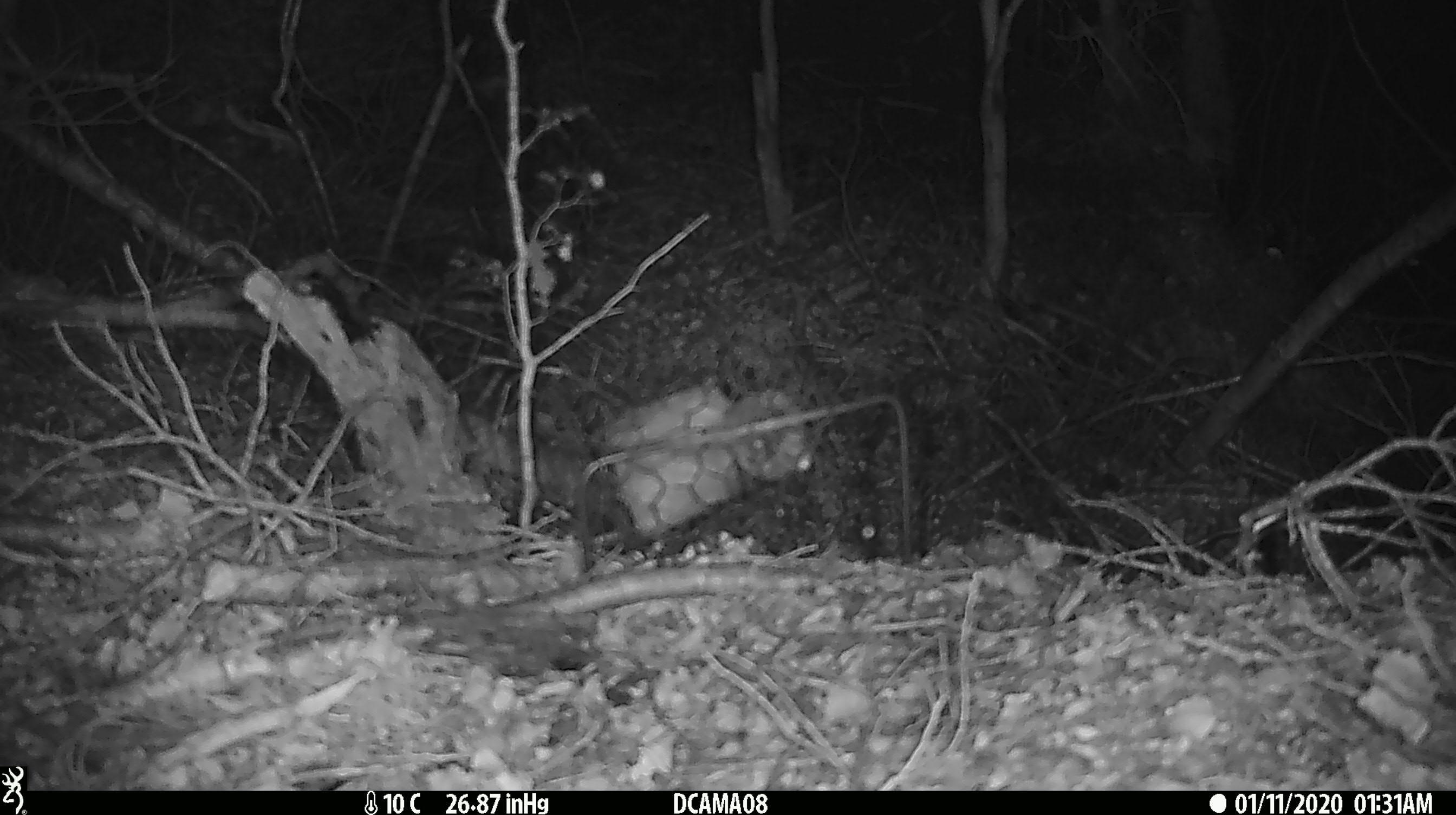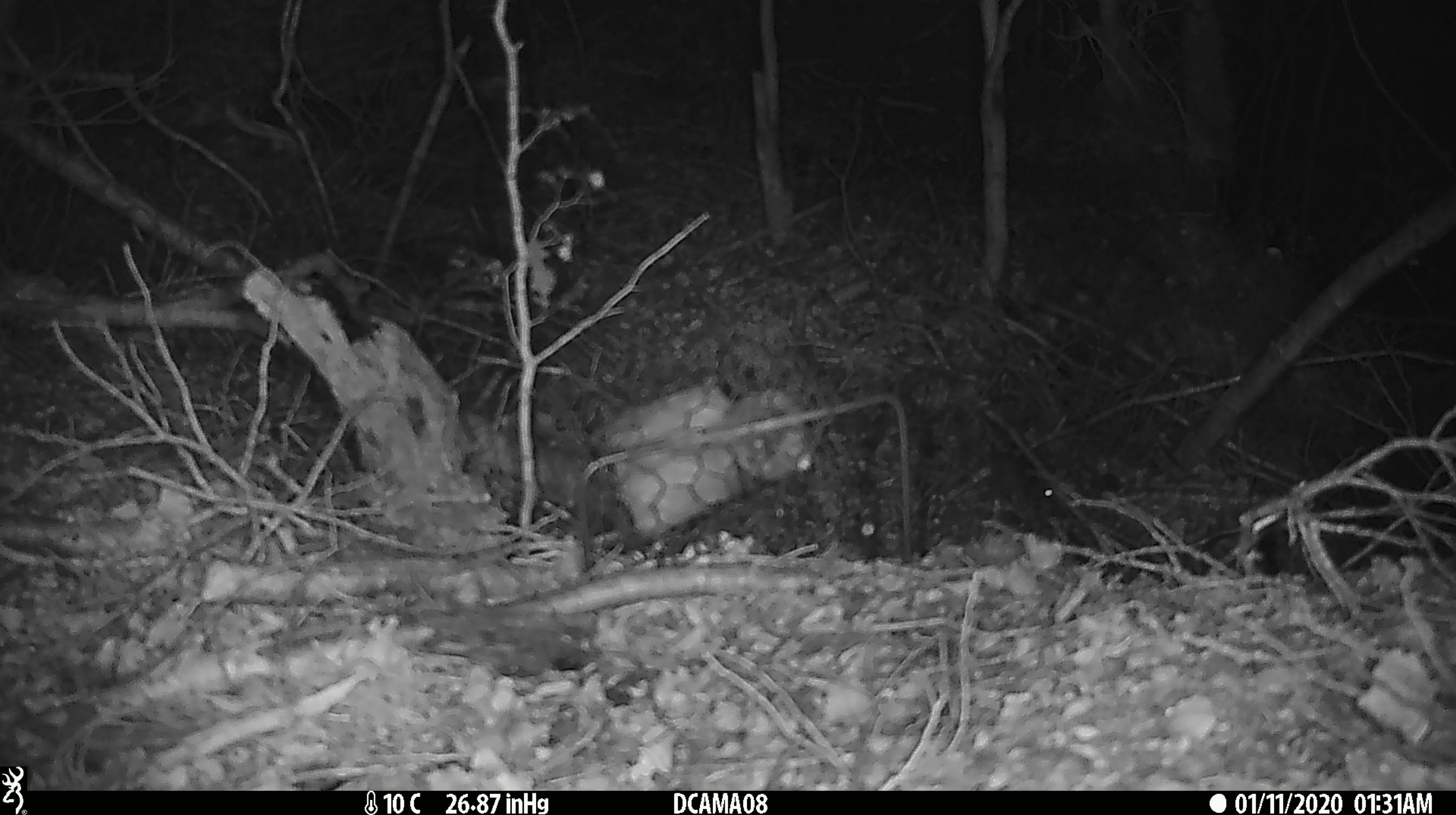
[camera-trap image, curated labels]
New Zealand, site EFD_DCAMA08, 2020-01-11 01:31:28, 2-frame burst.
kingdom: Animalia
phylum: Chordata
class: Mammalia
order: Rodentia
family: Muridae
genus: Mus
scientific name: Mus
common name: mouse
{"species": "mouse (Mus)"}